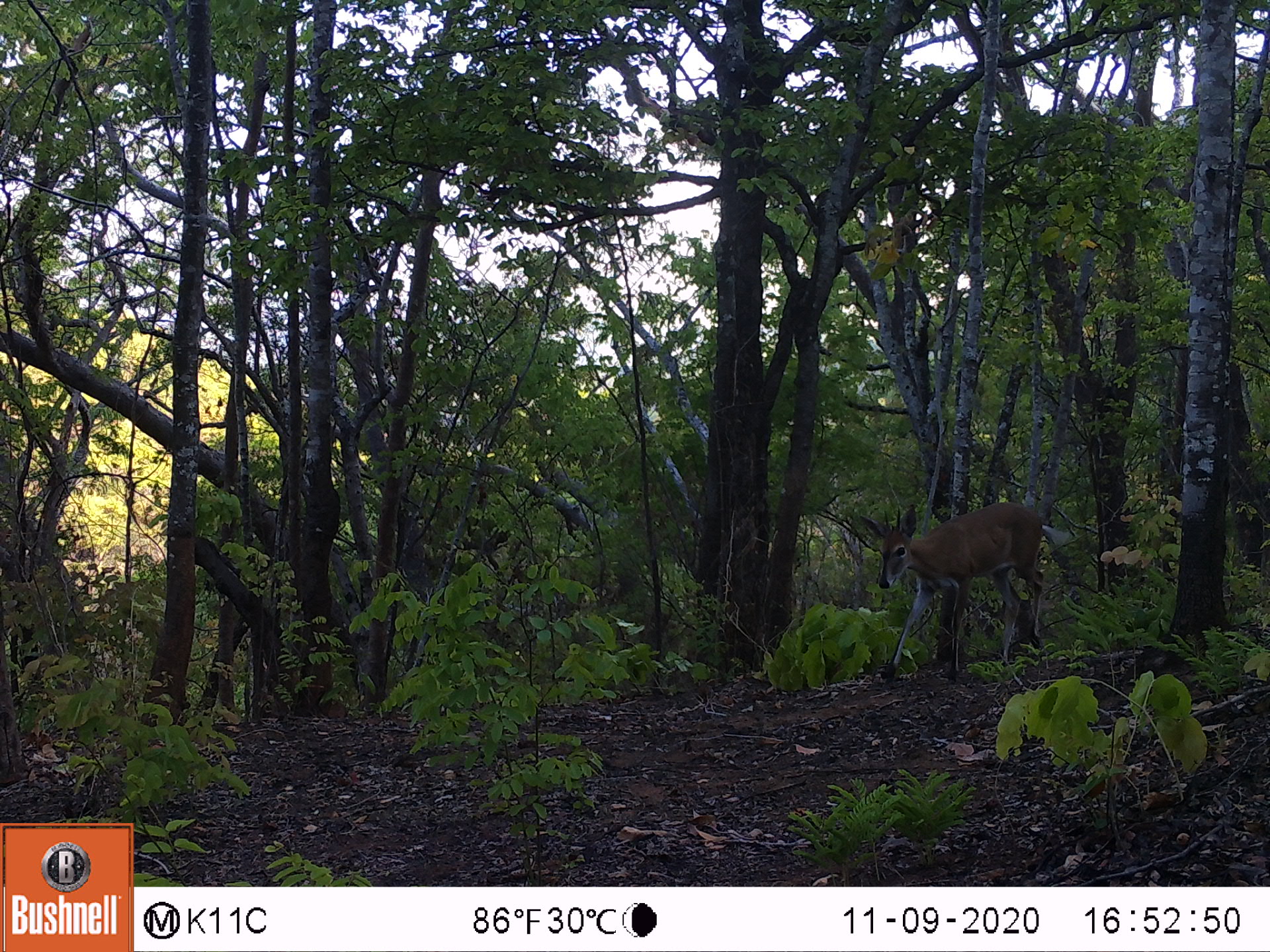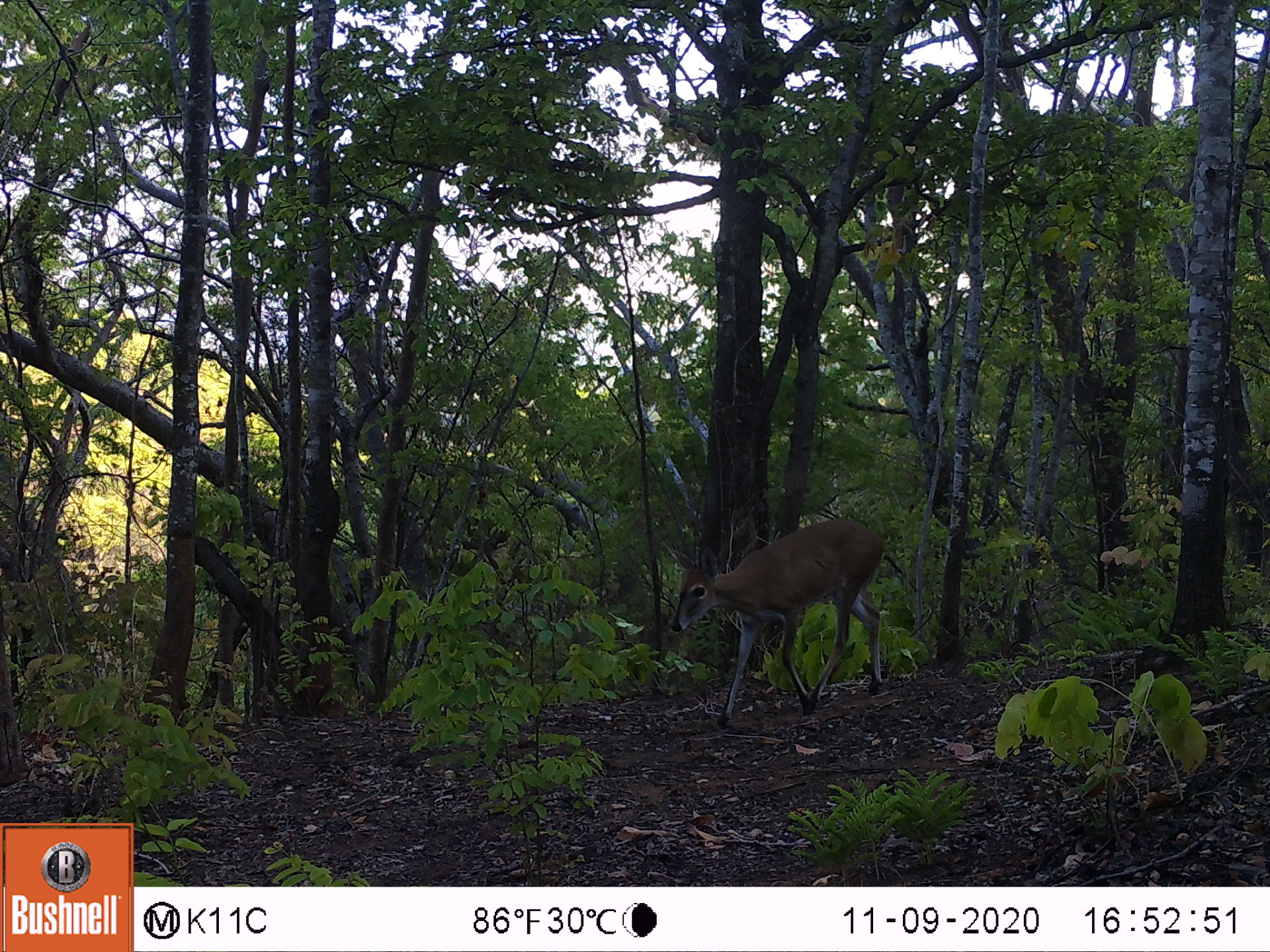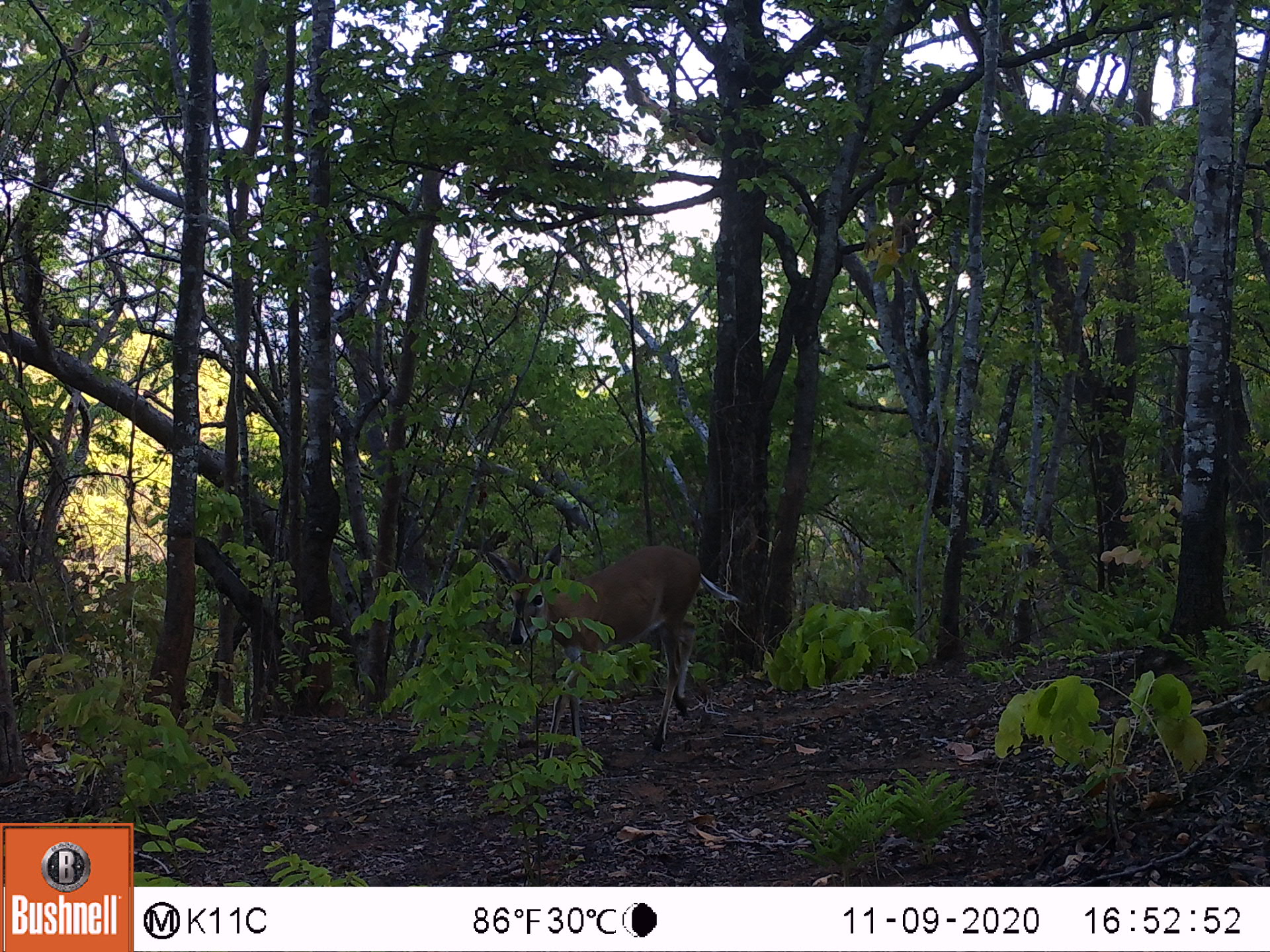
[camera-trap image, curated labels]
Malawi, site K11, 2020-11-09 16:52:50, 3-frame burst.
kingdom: Animalia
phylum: Chordata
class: Mammalia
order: Artiodactyla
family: Bovidae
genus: Sylvicapra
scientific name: Sylvicapra grimmia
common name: common duiker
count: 1